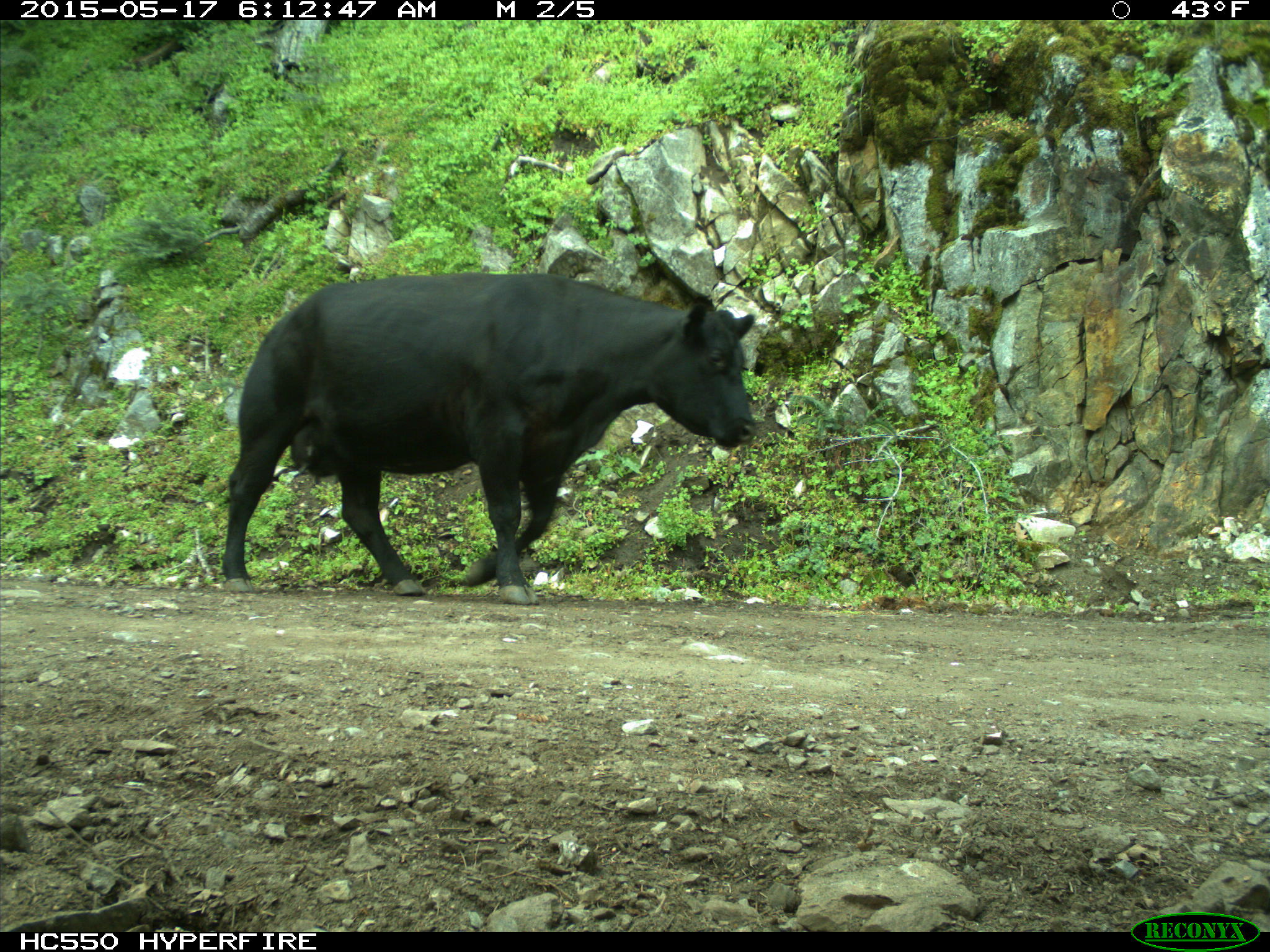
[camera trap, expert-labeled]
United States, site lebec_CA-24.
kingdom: Animalia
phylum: Chordata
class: Mammalia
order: Artiodactyla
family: Bovidae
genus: Bos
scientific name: Bos taurus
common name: domestic cow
Bos taurus (domestic cow).